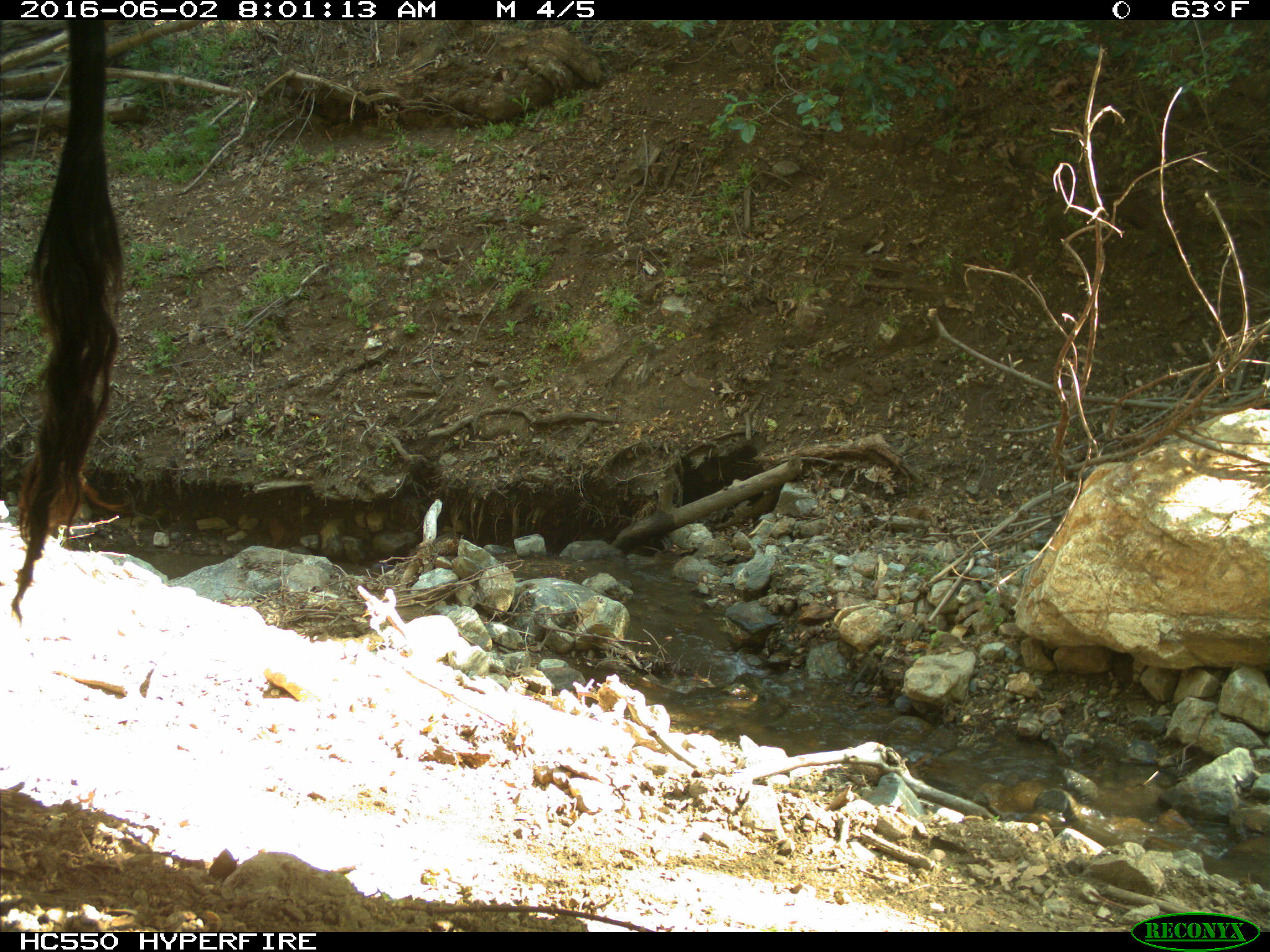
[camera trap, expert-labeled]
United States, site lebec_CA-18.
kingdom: Animalia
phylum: Chordata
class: Mammalia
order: Artiodactyla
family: Bovidae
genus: Bos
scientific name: Bos taurus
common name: domestic cow